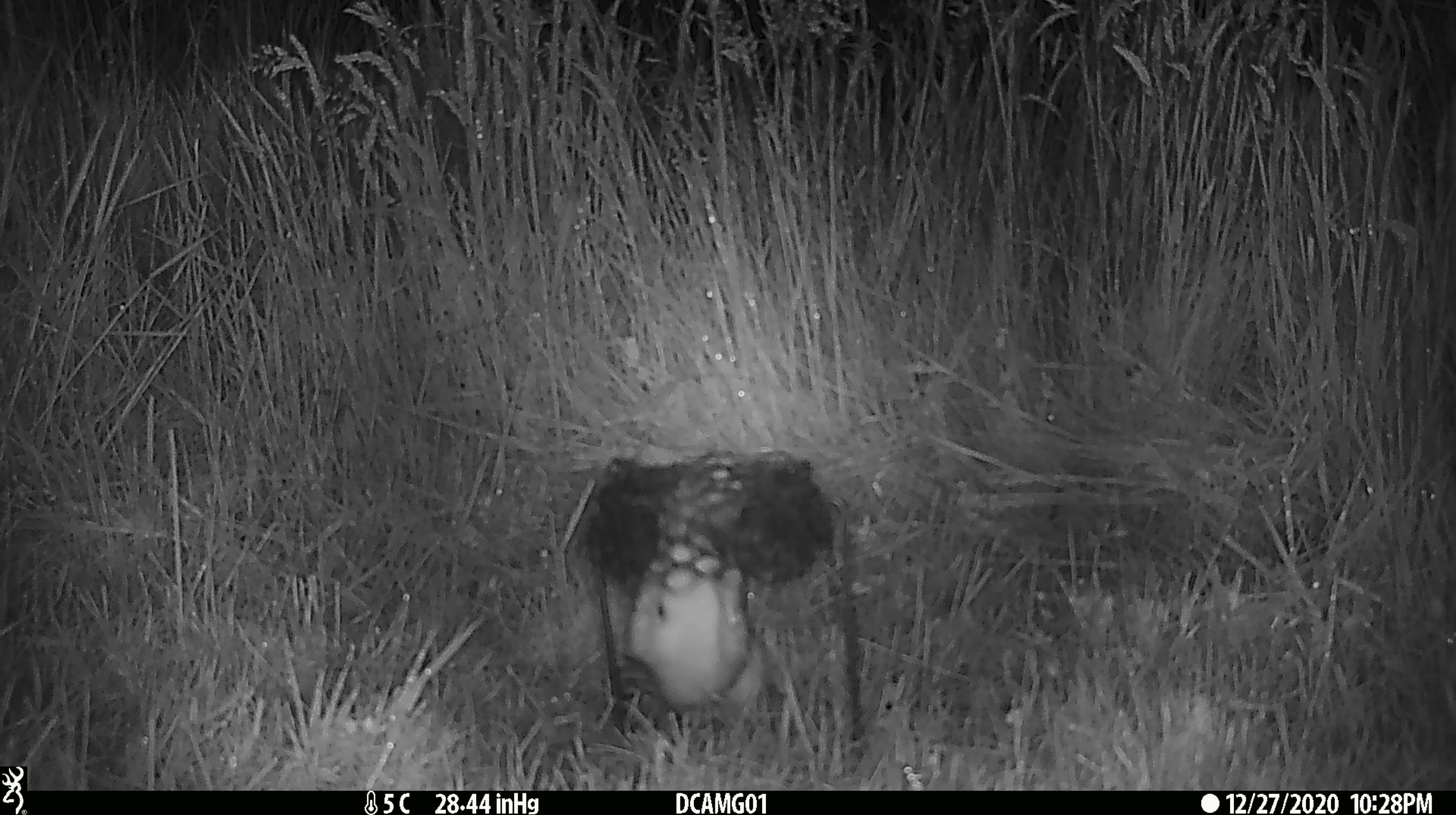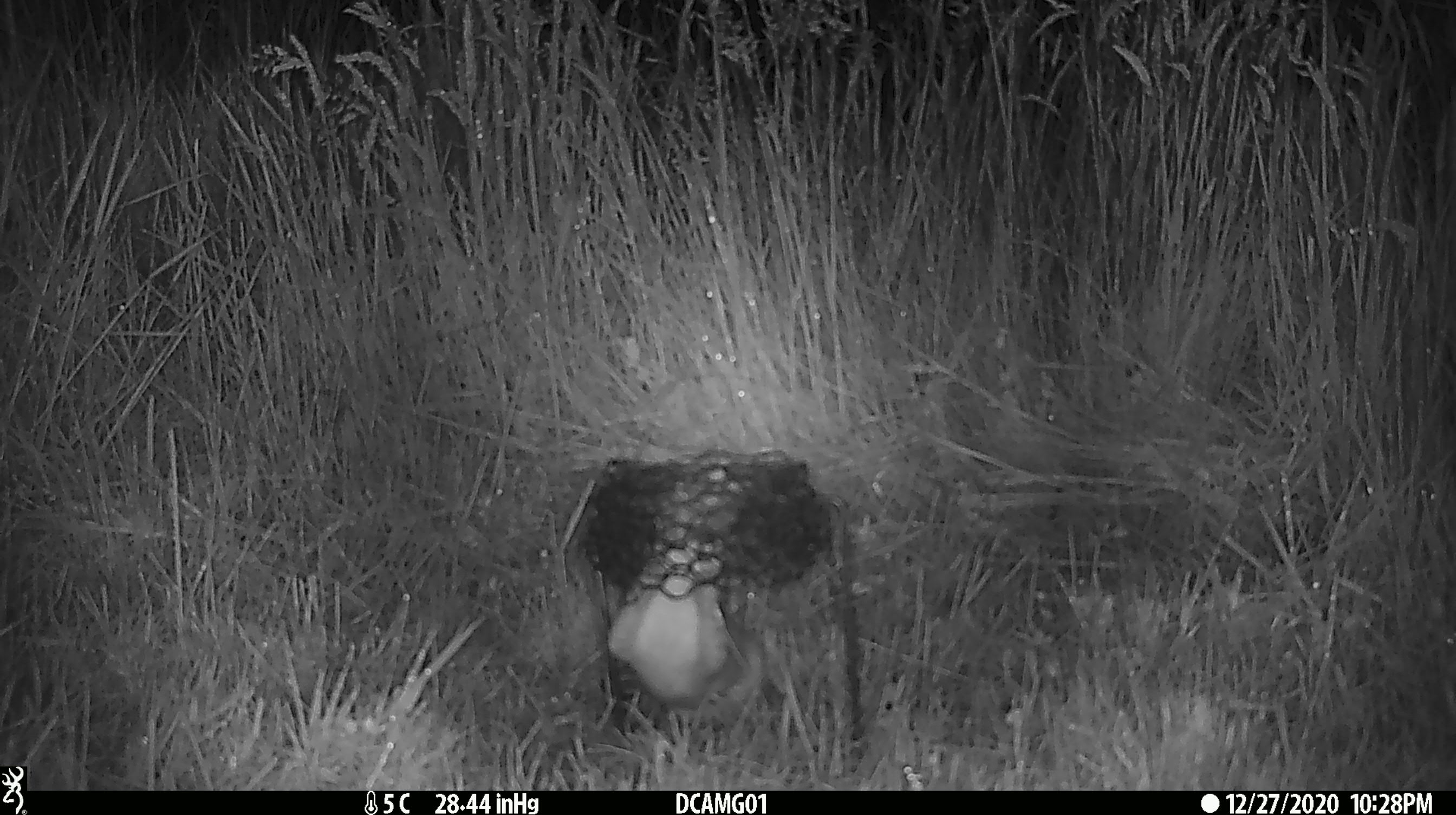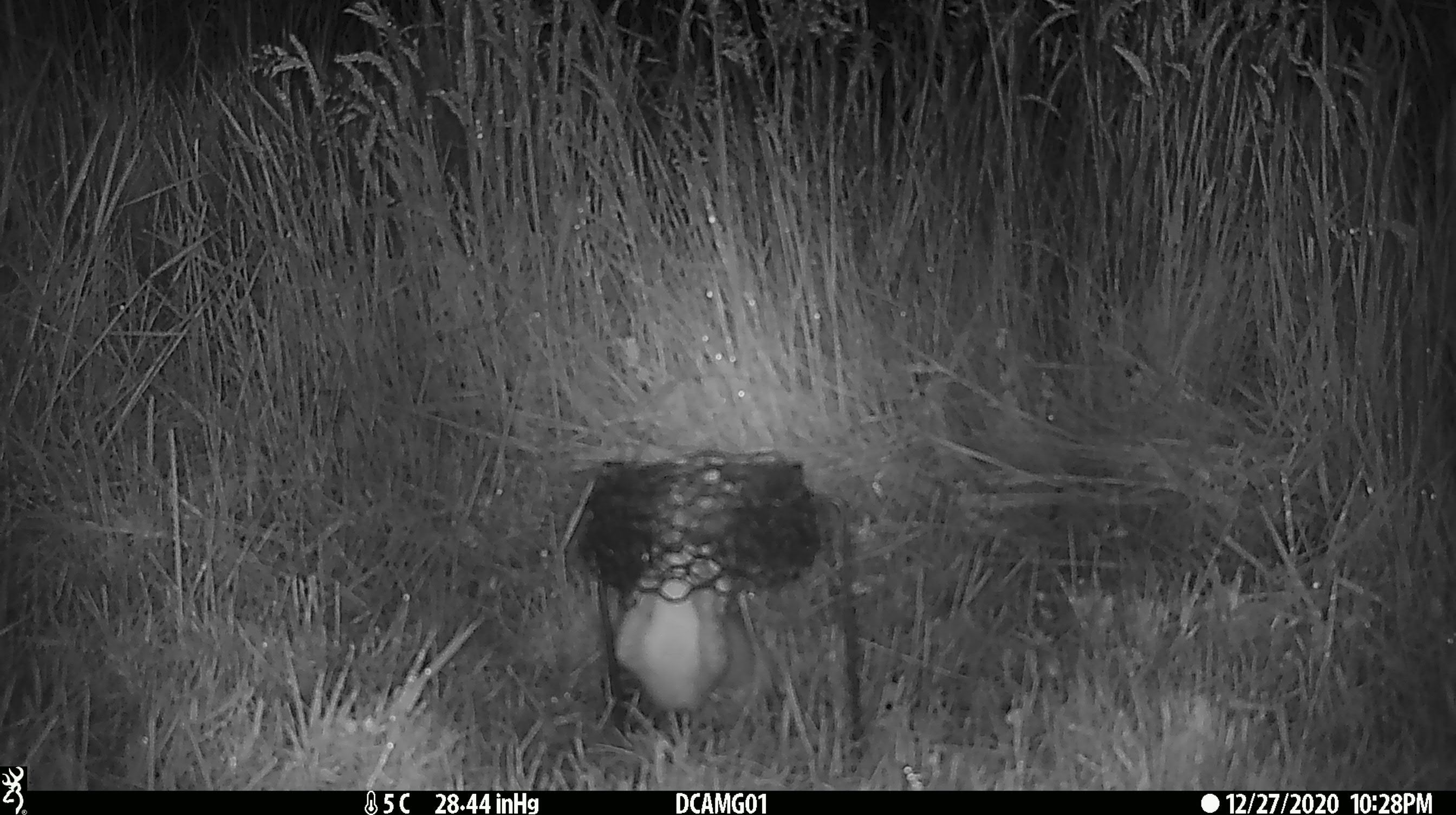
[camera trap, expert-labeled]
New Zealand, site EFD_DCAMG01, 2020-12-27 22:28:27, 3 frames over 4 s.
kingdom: Animalia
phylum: Chordata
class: Mammalia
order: Carnivora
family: Mustelidae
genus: Mustela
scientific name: Mustela erminea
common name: stoat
Stoat (Mustela erminea).